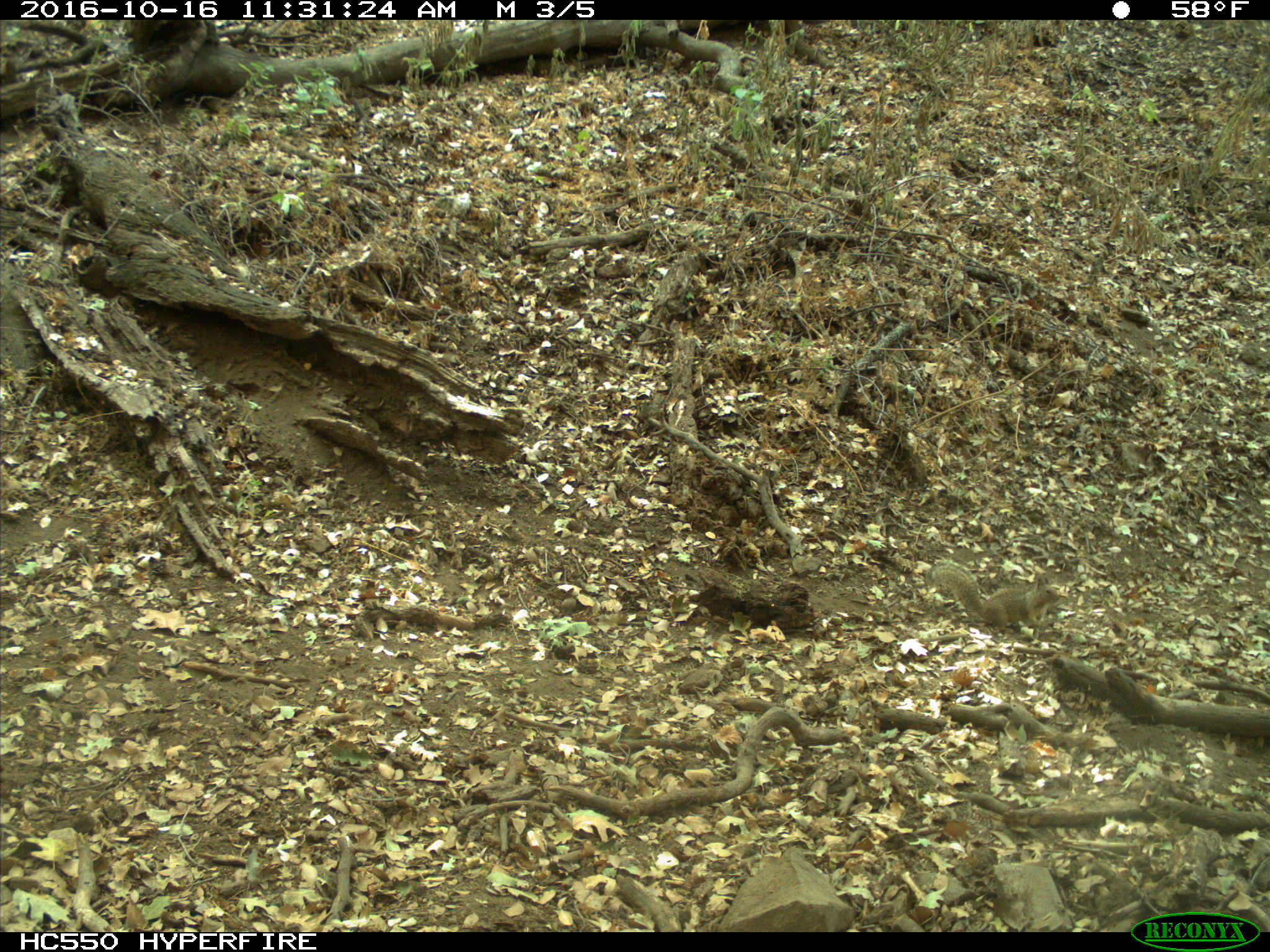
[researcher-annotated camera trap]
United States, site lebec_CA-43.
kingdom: Animalia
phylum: Chordata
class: Mammalia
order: Rodentia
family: Sciuridae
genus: Otospermophilus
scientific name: Otospermophilus beecheyi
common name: california ground squirrel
Otospermophilus beecheyi (california ground squirrel).